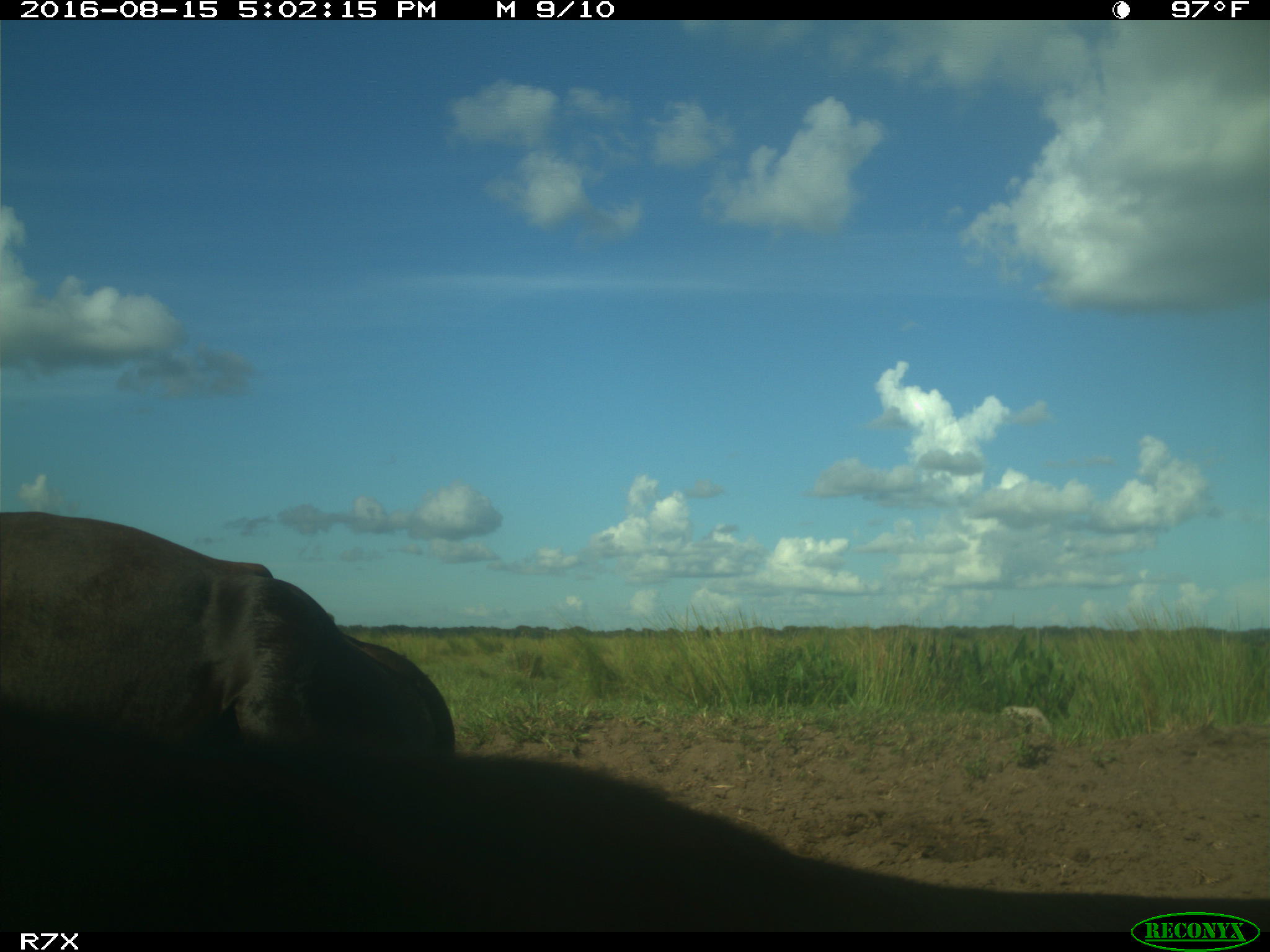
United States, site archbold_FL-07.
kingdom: Animalia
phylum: Chordata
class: Mammalia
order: Artiodactyla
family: Bovidae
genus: Bos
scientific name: Bos taurus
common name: domestic cow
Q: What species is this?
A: Bos taurus (domestic cow).